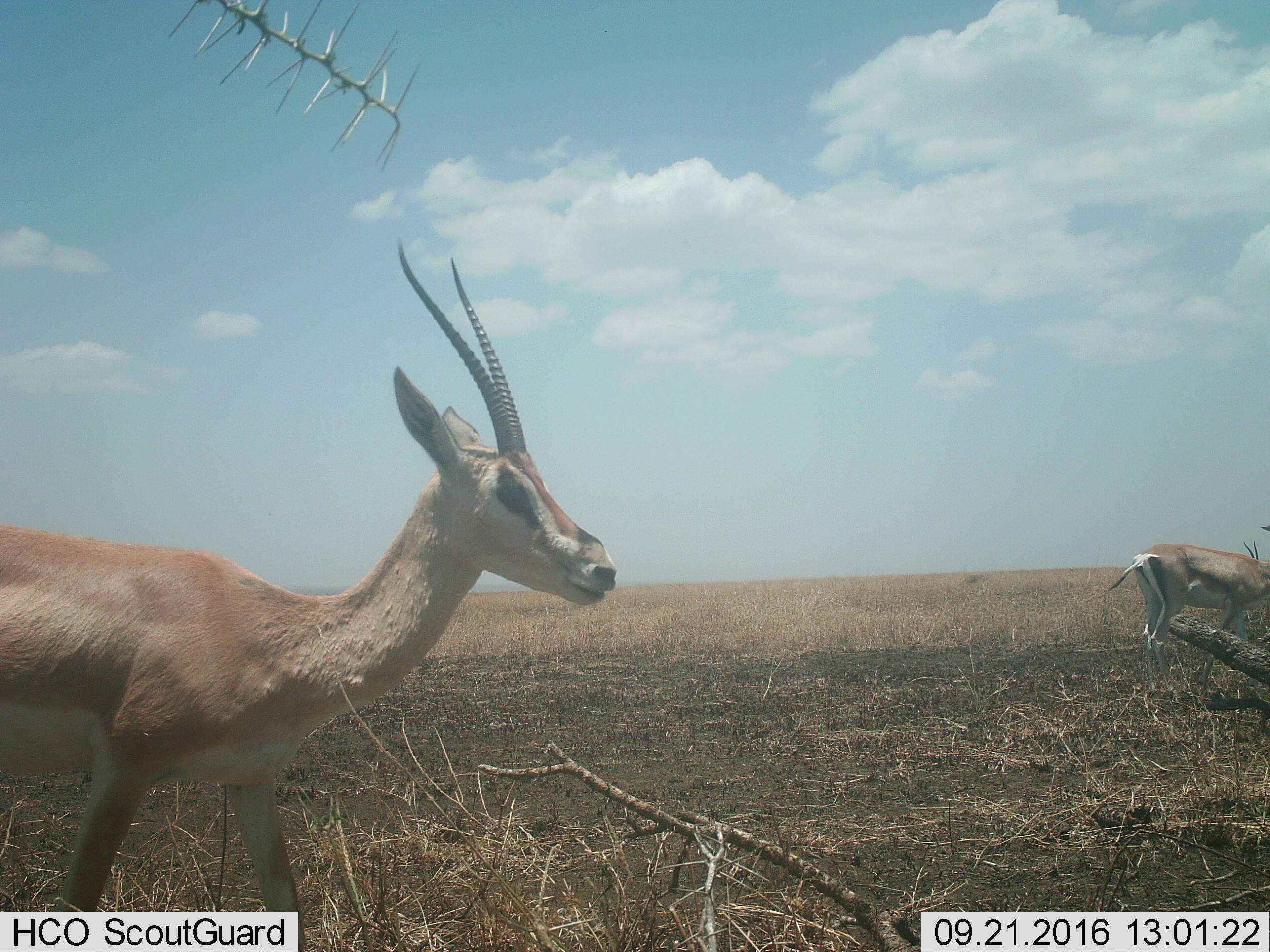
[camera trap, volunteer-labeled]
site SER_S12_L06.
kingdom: Animalia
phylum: Chordata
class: Mammalia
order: Artiodactyla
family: Bovidae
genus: Nanger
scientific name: Nanger granti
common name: grant's gazelle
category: gazellegrants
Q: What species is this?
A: Gazellegrants (grant's gazelle) (Nanger granti).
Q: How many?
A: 2.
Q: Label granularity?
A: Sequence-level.